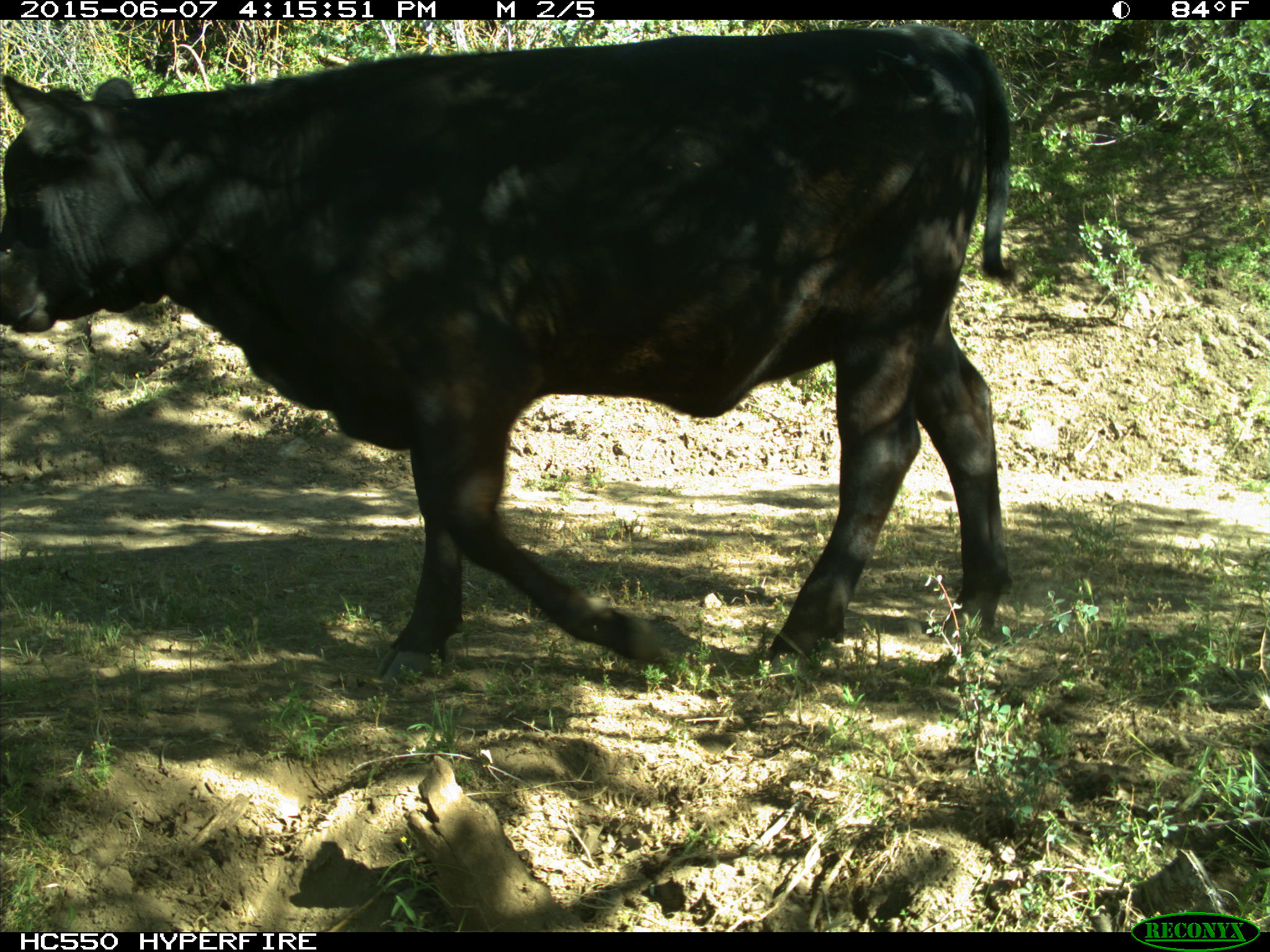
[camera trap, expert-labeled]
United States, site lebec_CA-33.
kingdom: Animalia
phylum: Chordata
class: Mammalia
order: Artiodactyla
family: Bovidae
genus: Bos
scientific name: Bos taurus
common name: domestic cow